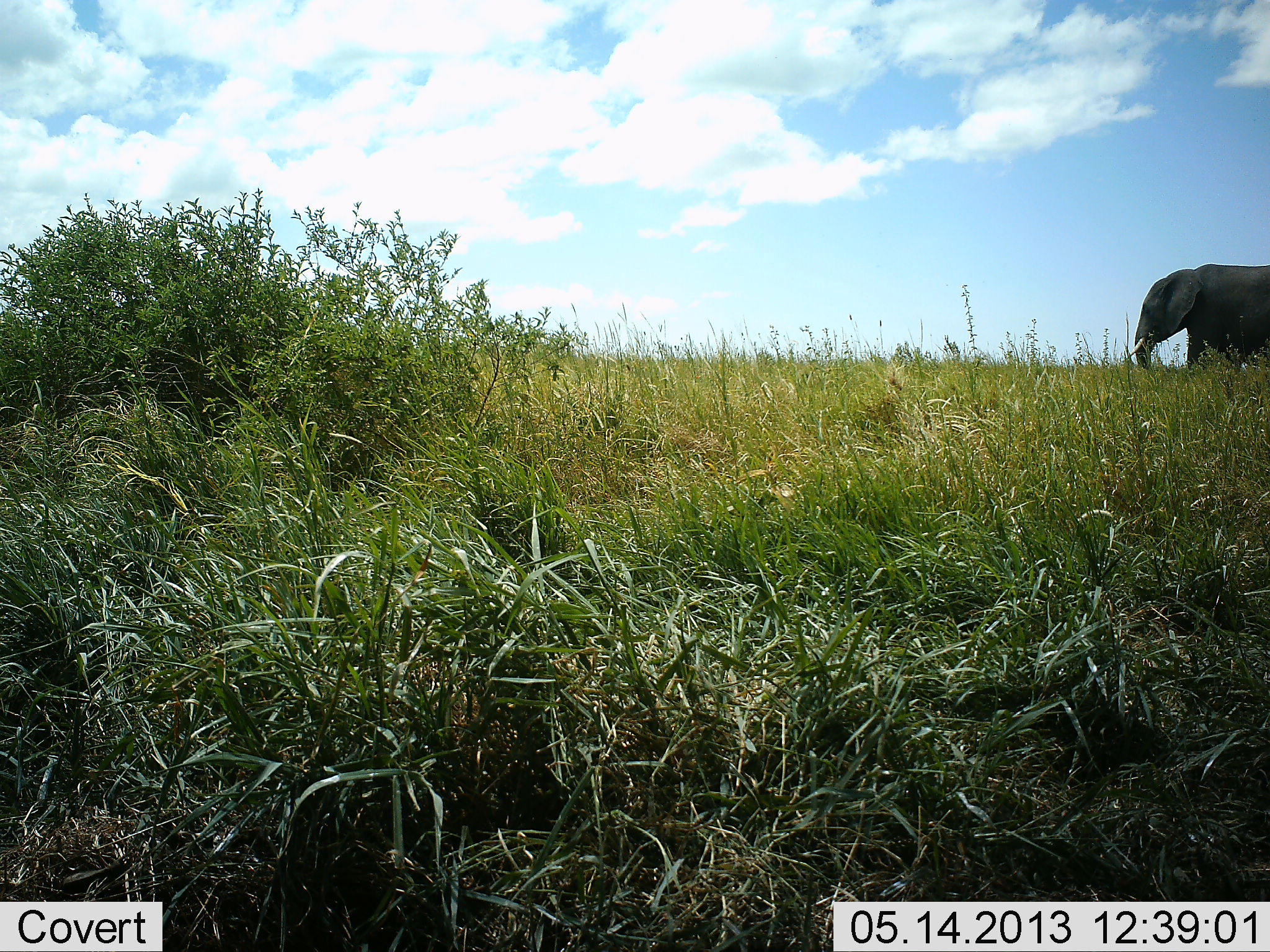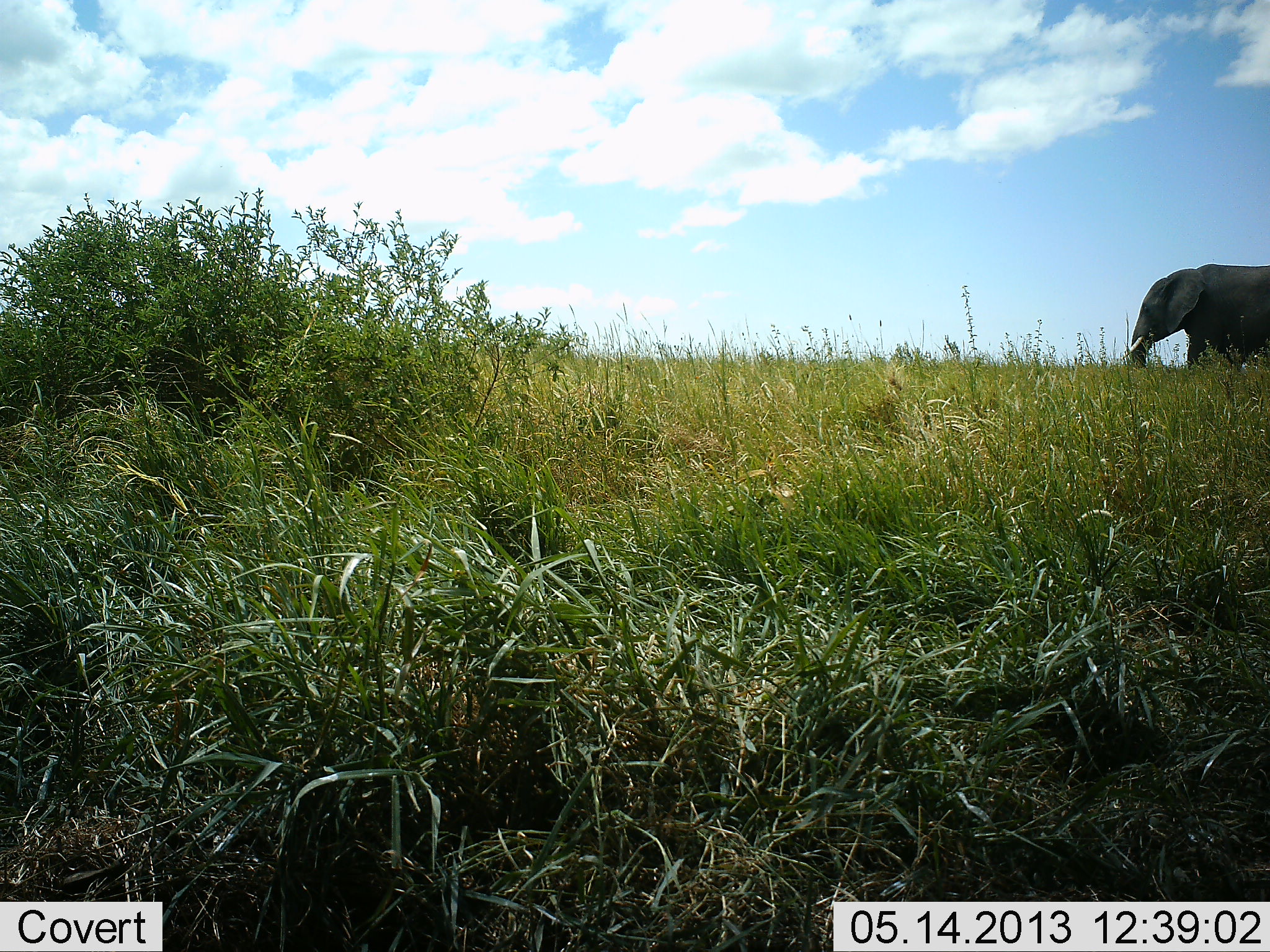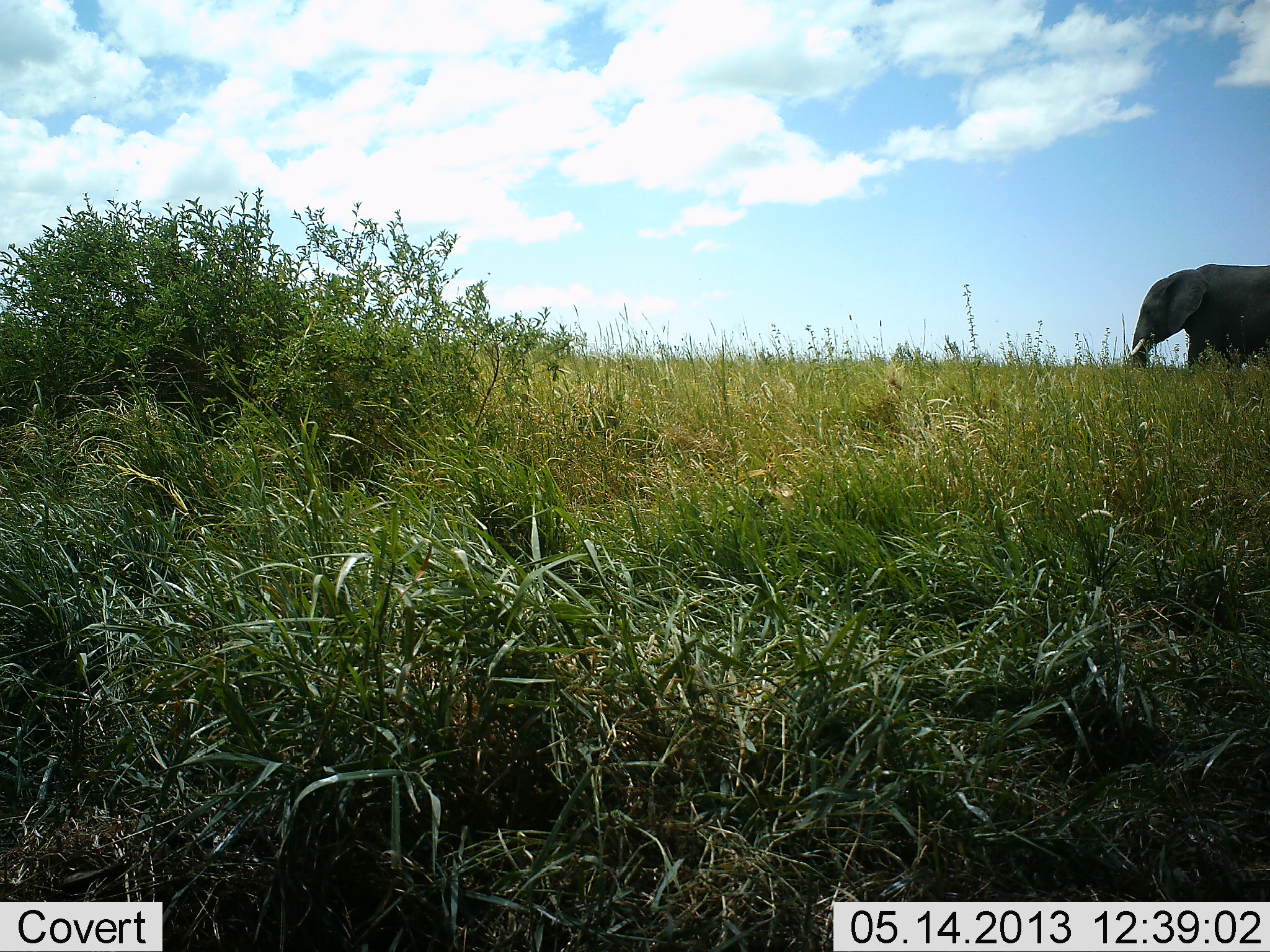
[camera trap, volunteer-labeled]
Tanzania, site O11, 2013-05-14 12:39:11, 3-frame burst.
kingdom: Animalia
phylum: Chordata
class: Mammalia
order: Proboscidea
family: Elephantidae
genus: Loxodonta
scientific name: Loxodonta africana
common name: african bush elephant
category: elephant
Elephant (african bush elephant) (Loxodonta africana), count 1. Behavior (volunteer vote fractions): standing 50%, resting 0%, moving 10%, interacting 0%. Young present (vote fraction): 0%. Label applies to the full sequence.